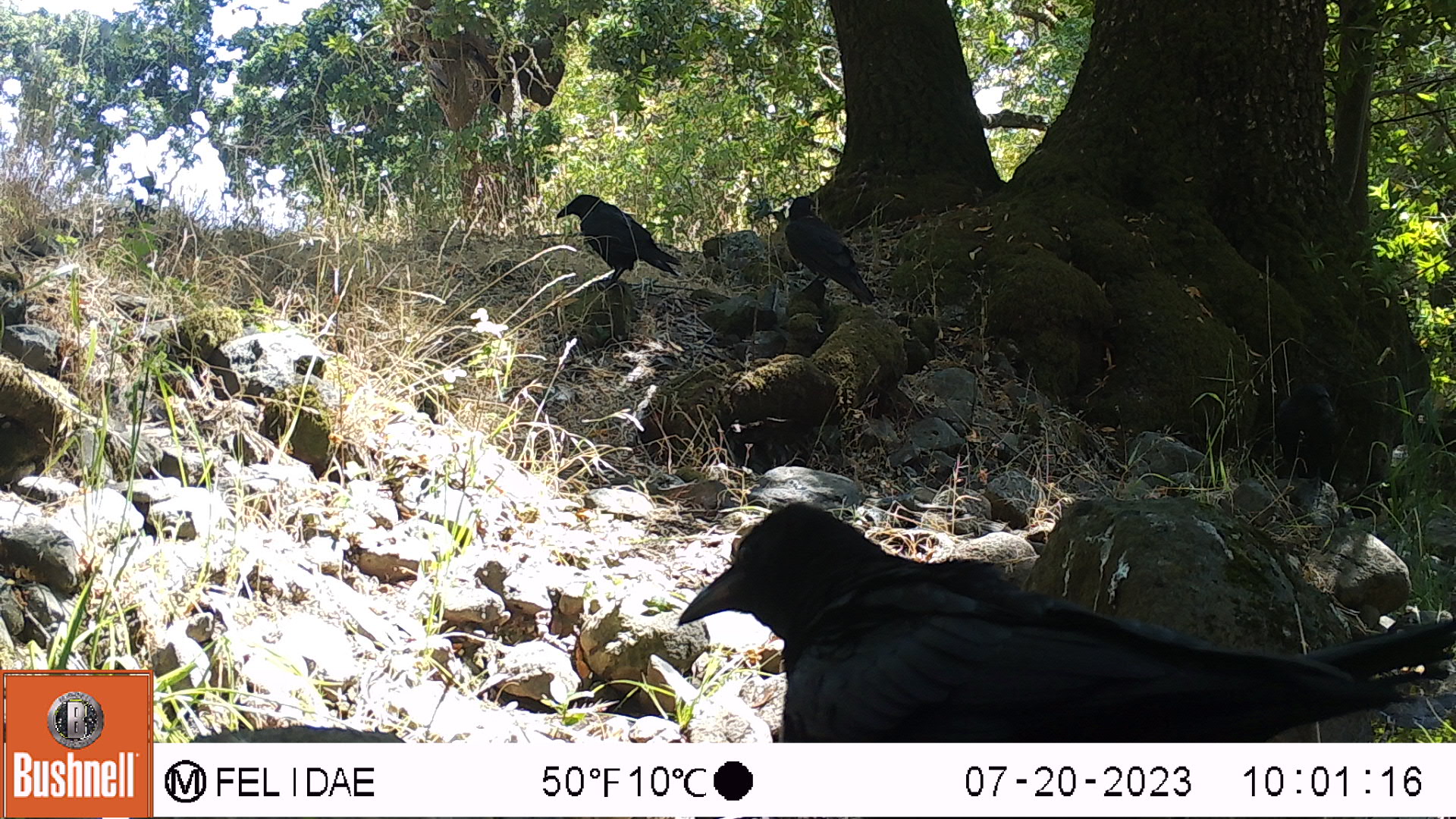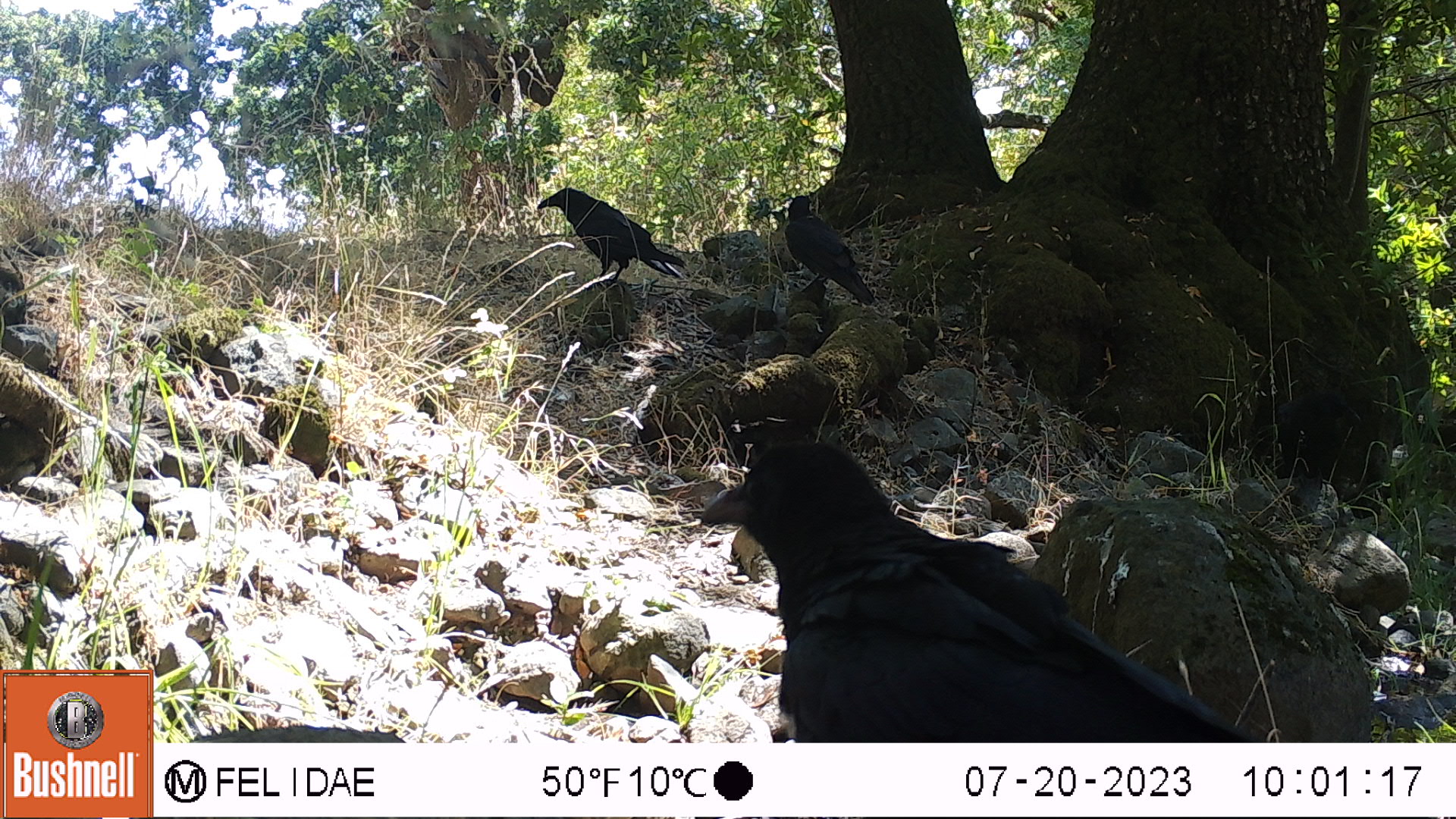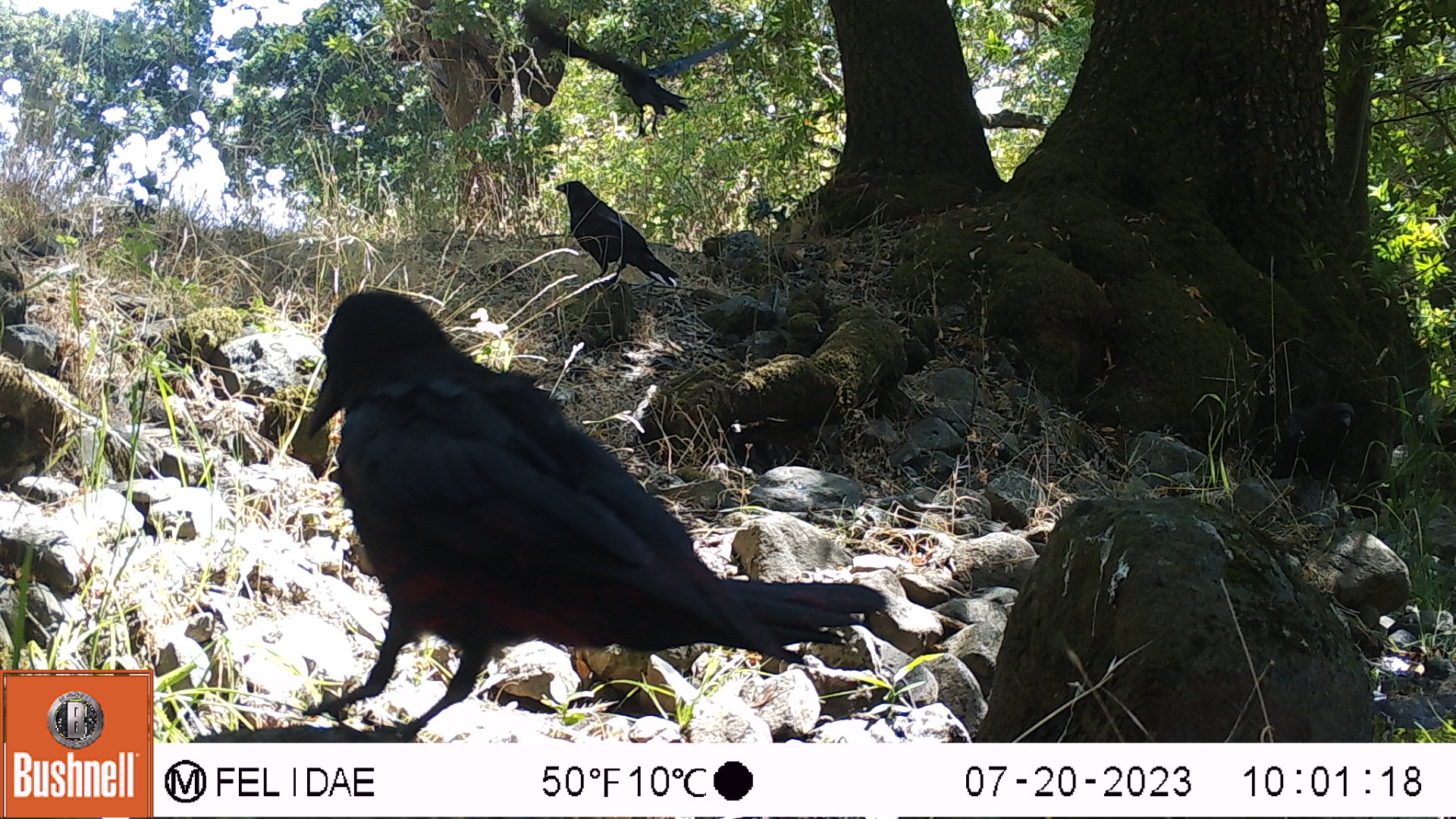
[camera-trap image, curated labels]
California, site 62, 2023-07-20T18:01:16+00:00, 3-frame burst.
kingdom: Animalia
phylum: Chordata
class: Aves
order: Passeriformes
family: Corvidae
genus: Corvus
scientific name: Corvus brachyrhynchos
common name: american crow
American crow (Corvus brachyrhynchos).